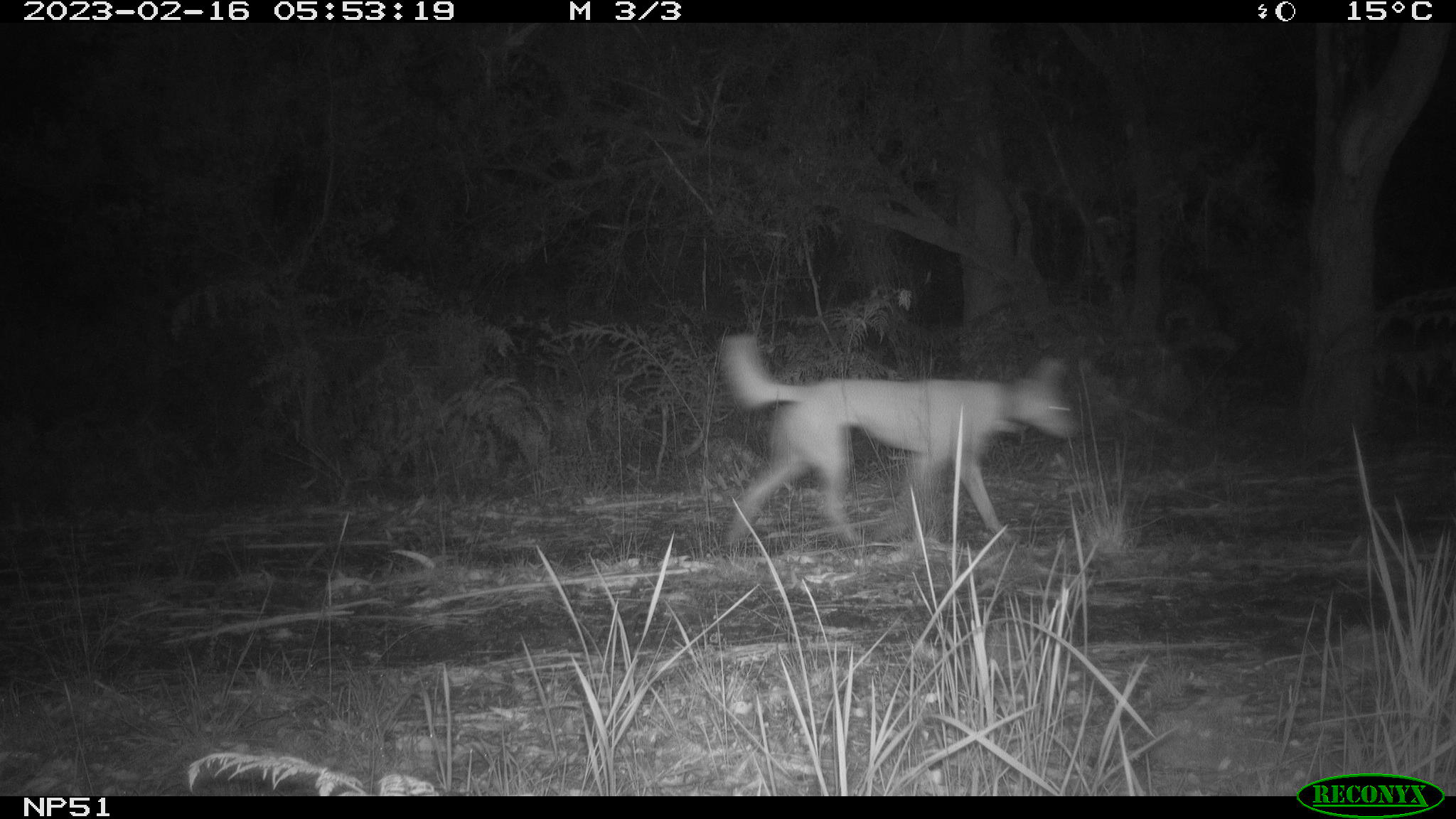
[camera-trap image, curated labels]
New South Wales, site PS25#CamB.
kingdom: Animalia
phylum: Chordata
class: Mammalia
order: Carnivora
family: Canidae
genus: Canis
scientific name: Canis familiaris dingo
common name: dingo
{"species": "dingo (Canis familiaris dingo)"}